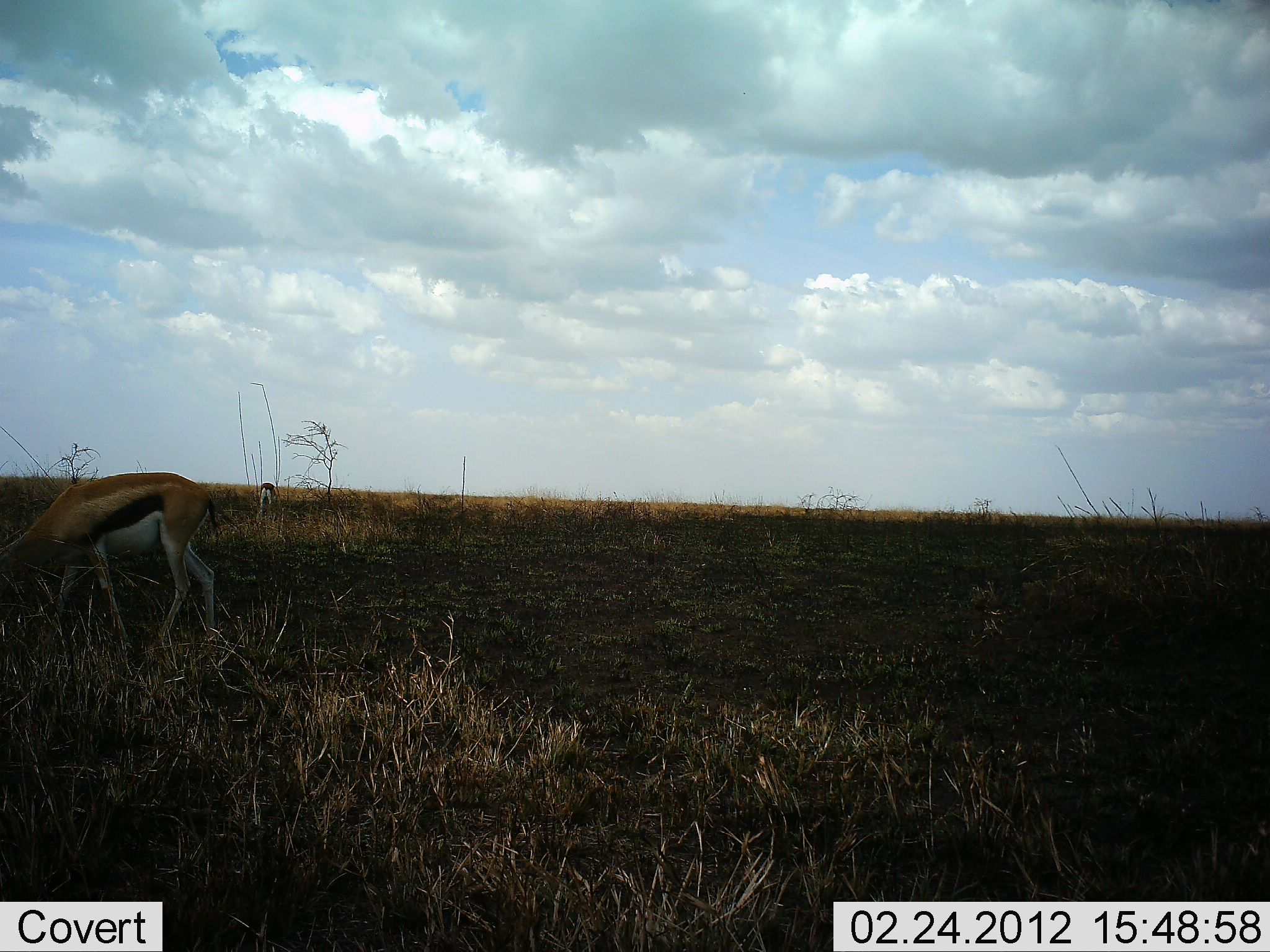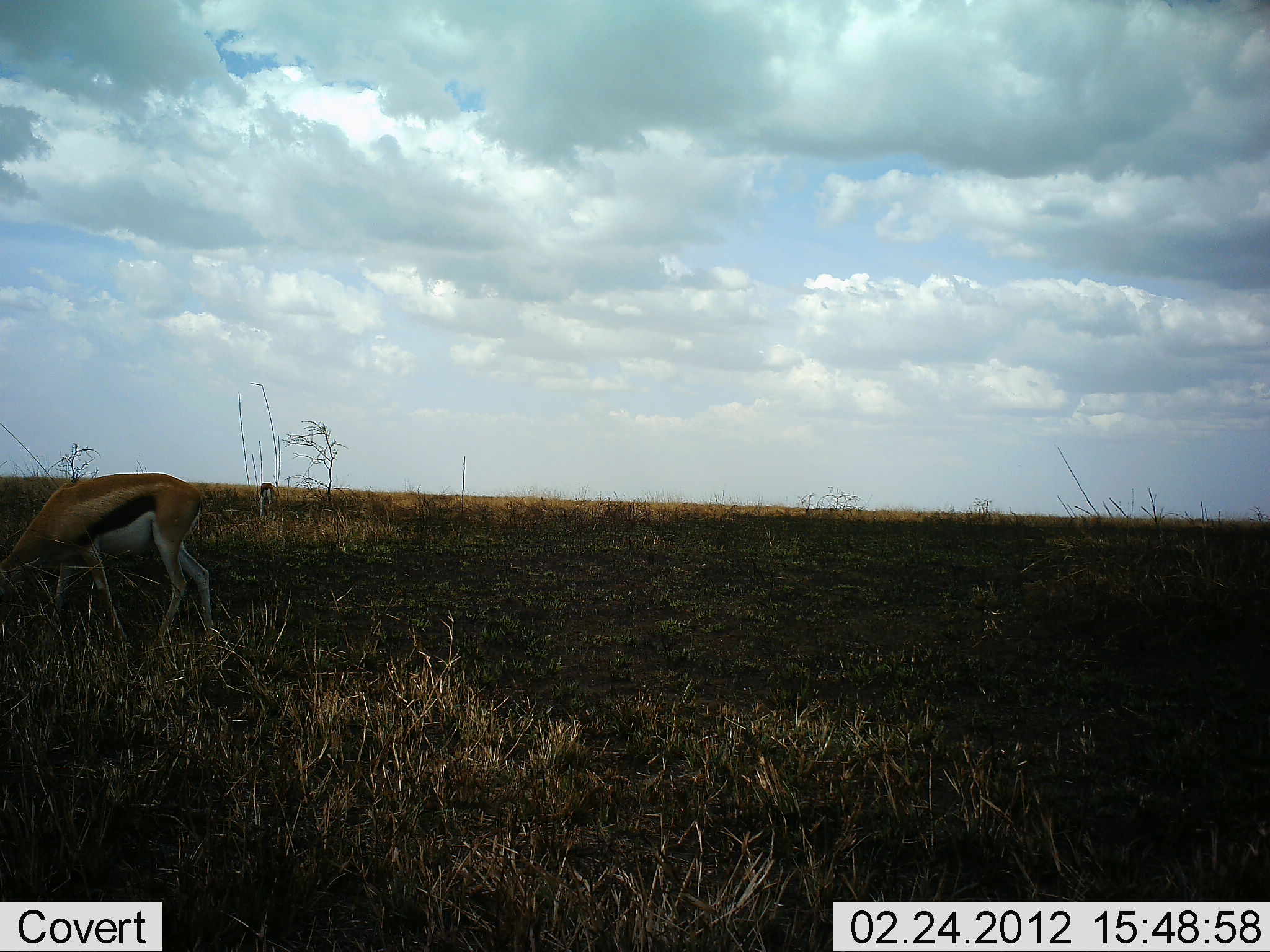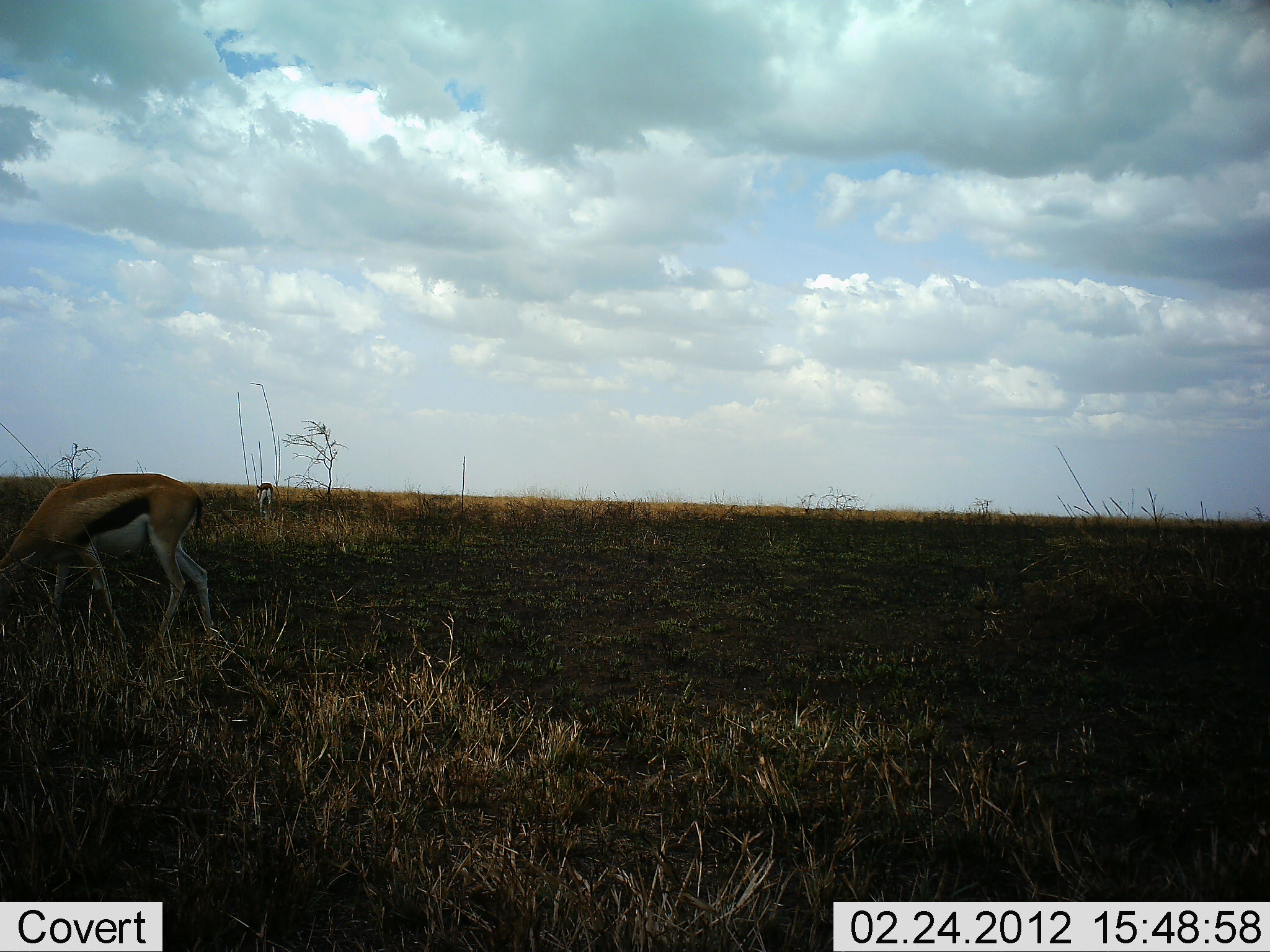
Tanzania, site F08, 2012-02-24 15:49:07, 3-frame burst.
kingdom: Animalia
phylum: Chordata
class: Mammalia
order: Artiodactyla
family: Bovidae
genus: Eudorcas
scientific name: Eudorcas thomsonii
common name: thomson's gazelle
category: gazellethomsons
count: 2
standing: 29%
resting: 0%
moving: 0%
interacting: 0%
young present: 0%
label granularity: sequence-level